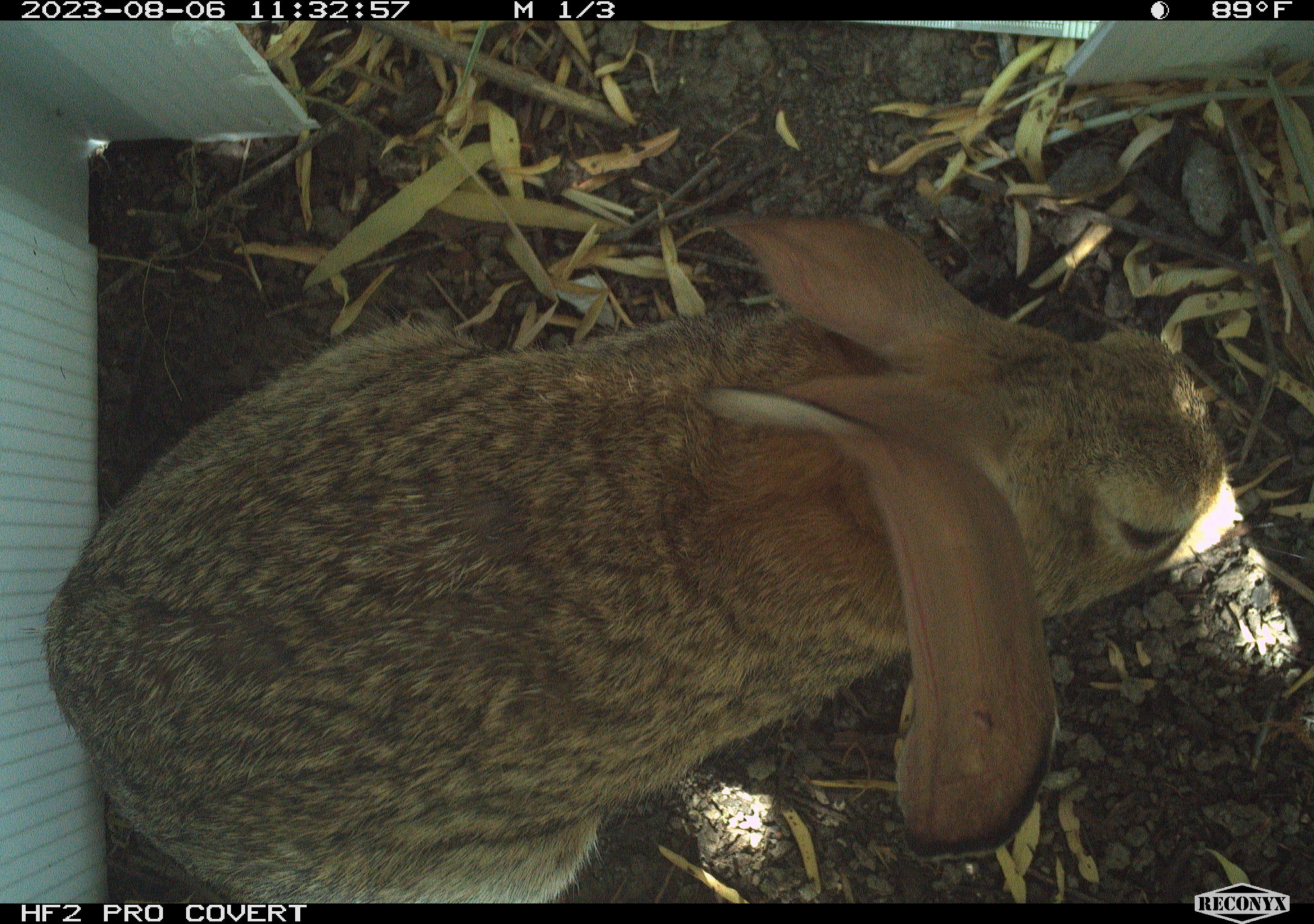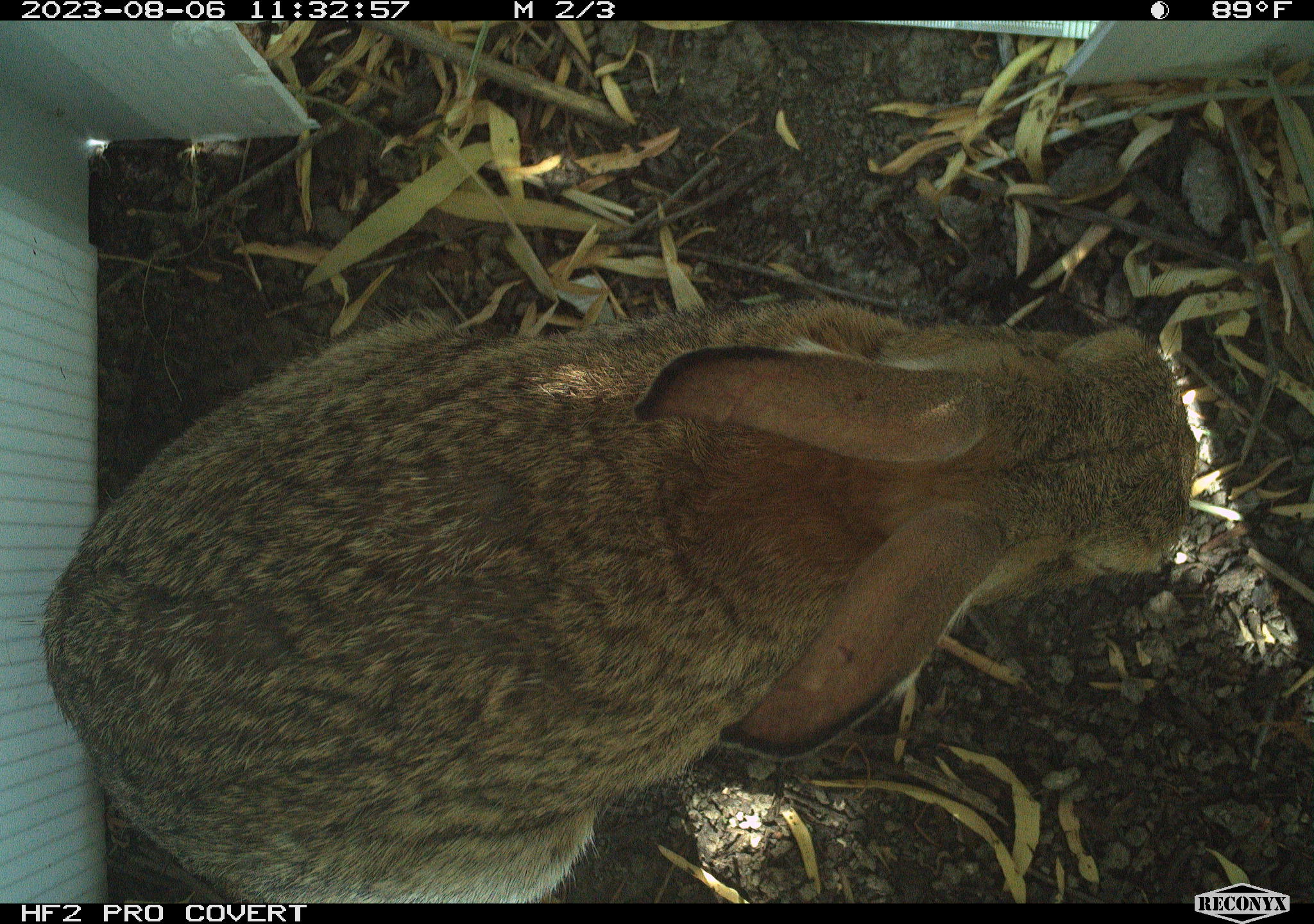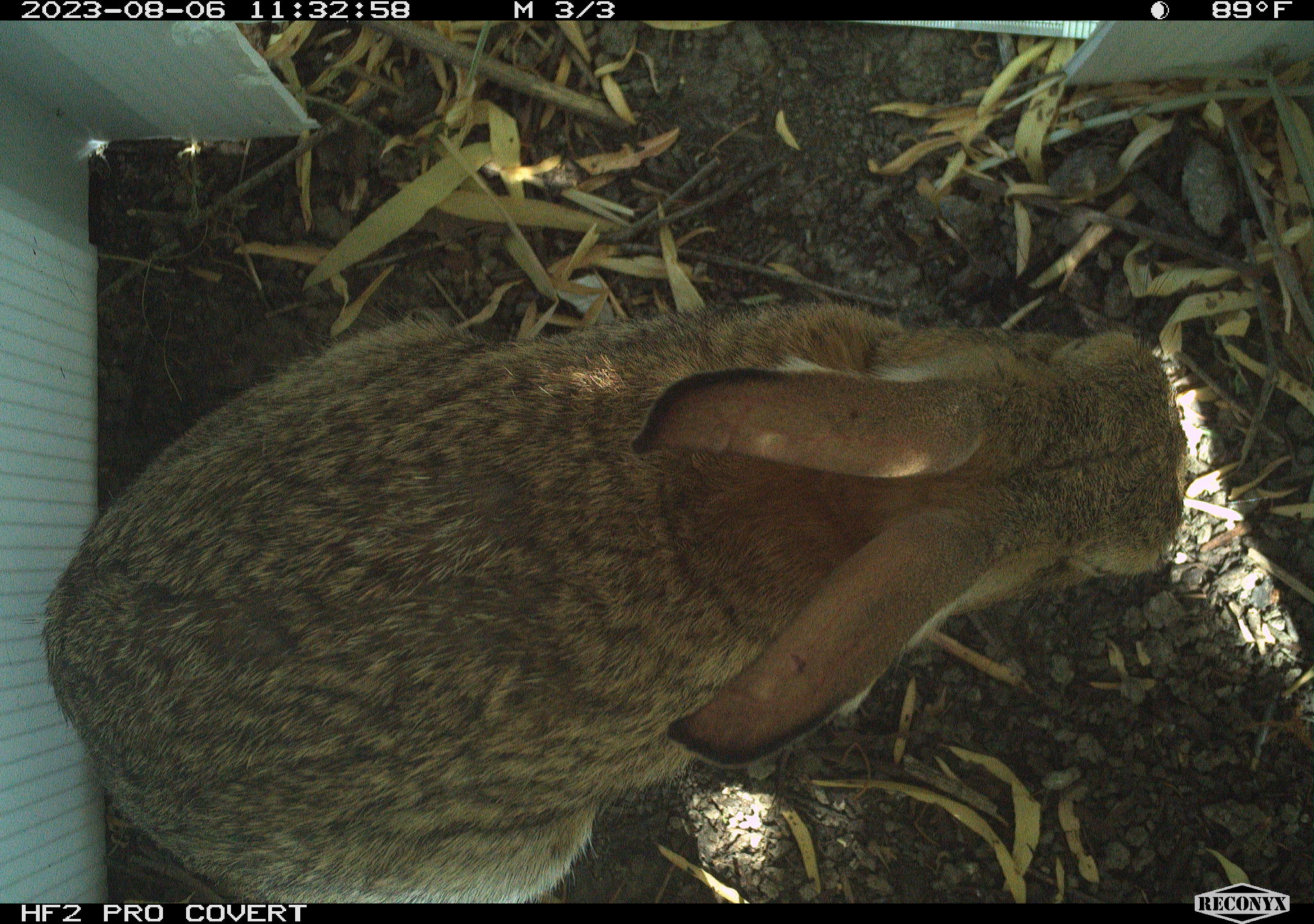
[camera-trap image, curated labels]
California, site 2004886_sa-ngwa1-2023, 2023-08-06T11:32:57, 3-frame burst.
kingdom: Animalia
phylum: Chordata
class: Mammalia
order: Lagomorpha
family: Leporidae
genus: Sylvilagus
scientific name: Sylvilagus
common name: cottontail rabbits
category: sylvilagus species